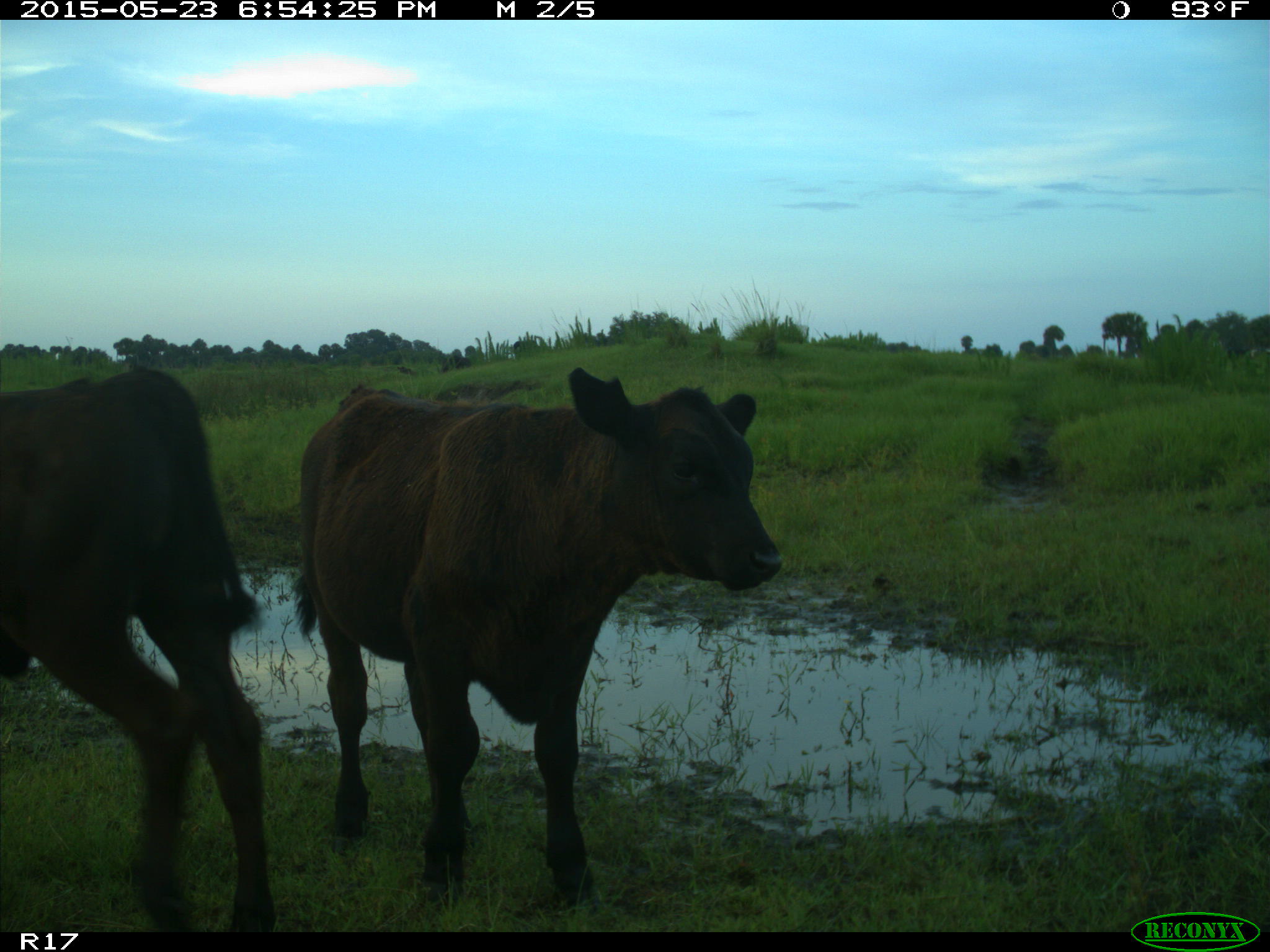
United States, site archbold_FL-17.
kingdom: Animalia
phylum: Chordata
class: Mammalia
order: Artiodactyla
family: Bovidae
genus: Bos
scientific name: Bos taurus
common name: domestic cow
Bos taurus (domestic cow).